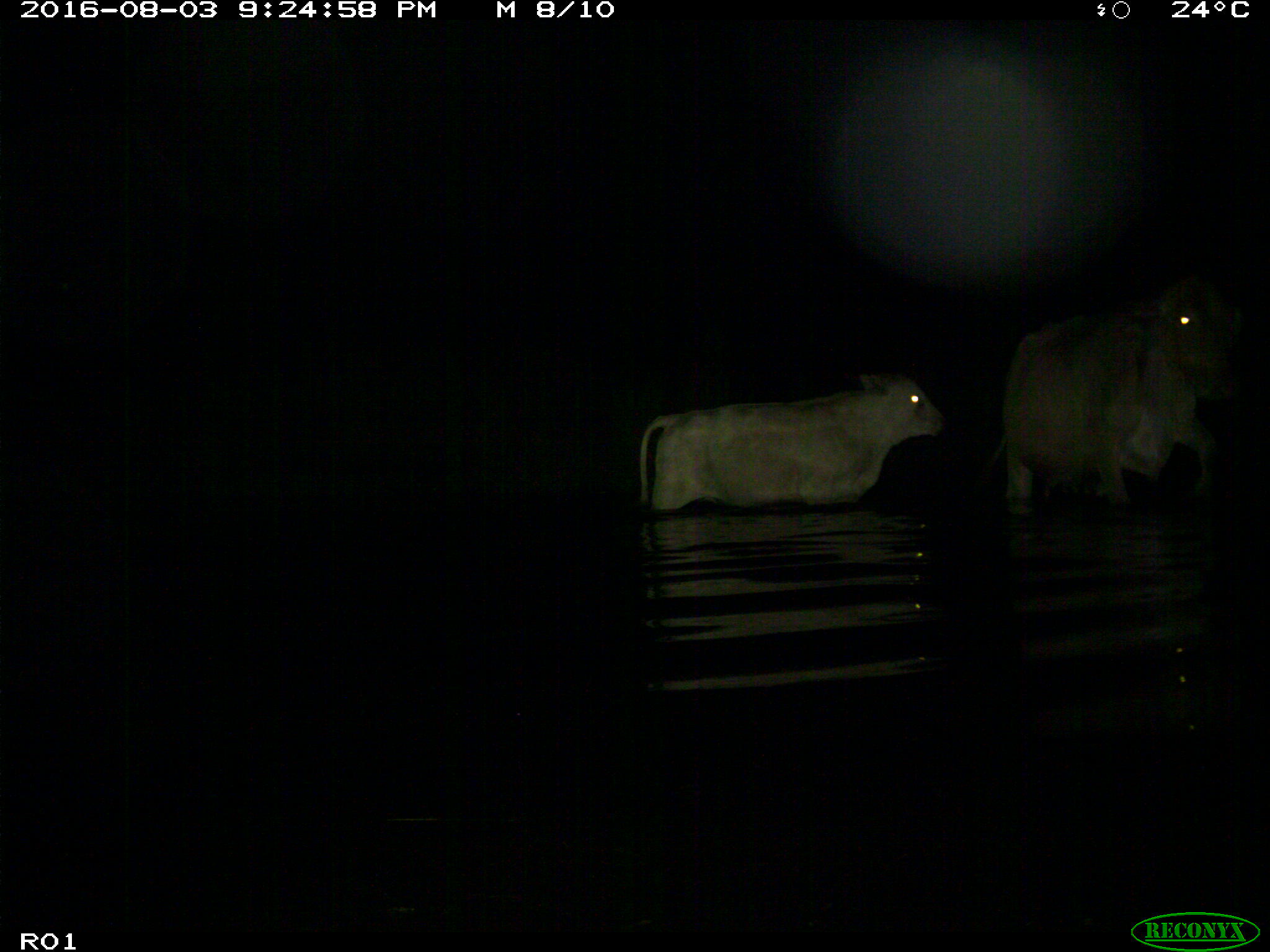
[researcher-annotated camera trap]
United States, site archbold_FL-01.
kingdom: Animalia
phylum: Chordata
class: Mammalia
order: Artiodactyla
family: Bovidae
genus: Bos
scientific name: Bos taurus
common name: domestic cow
Bos taurus (domestic cow).